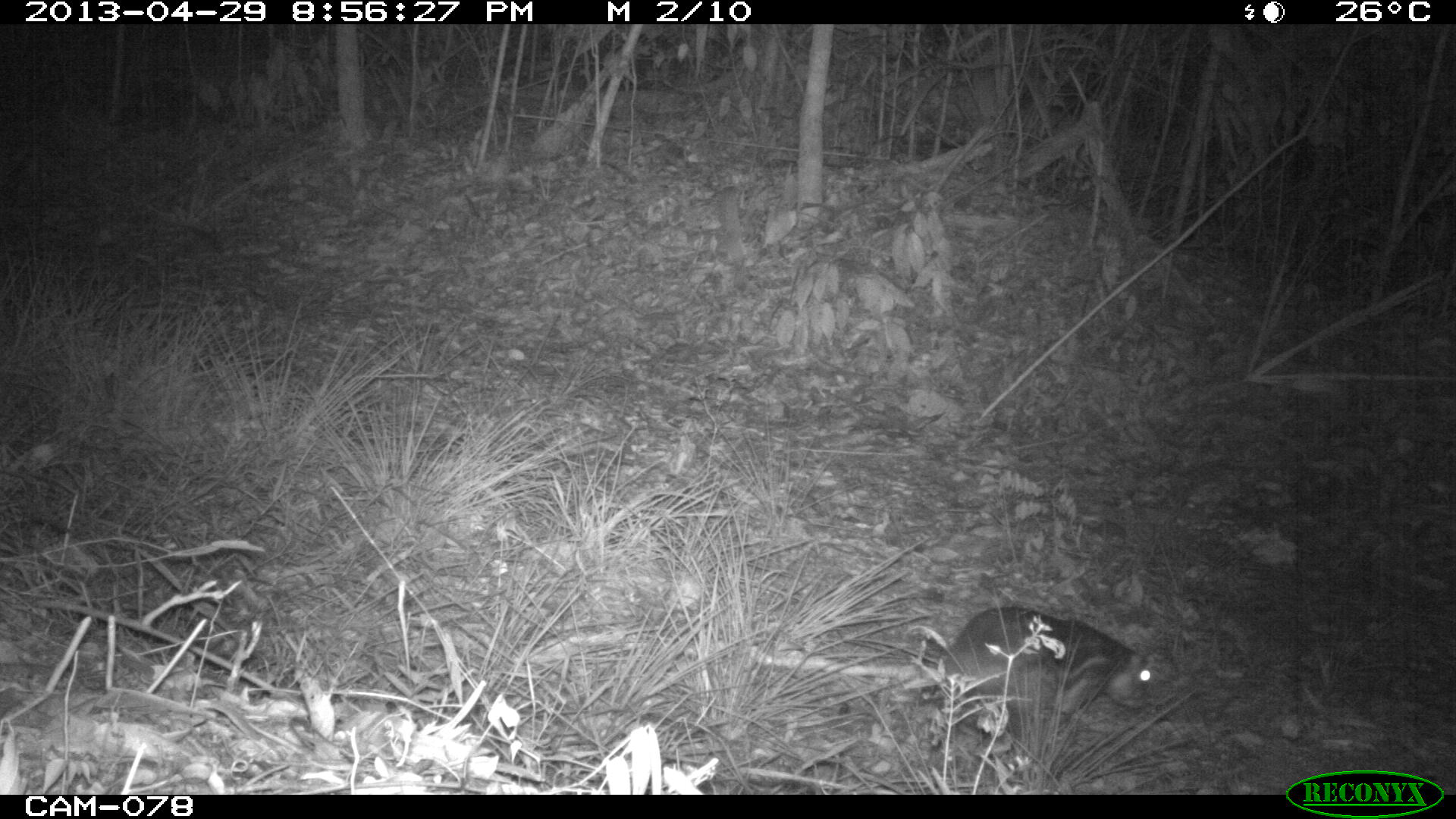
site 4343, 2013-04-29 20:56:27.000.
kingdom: Animalia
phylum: Chordata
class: Mammalia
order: Rodentia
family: Cuniculidae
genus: Cuniculus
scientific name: Cuniculus paca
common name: lowland paca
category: agouti paca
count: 1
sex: female